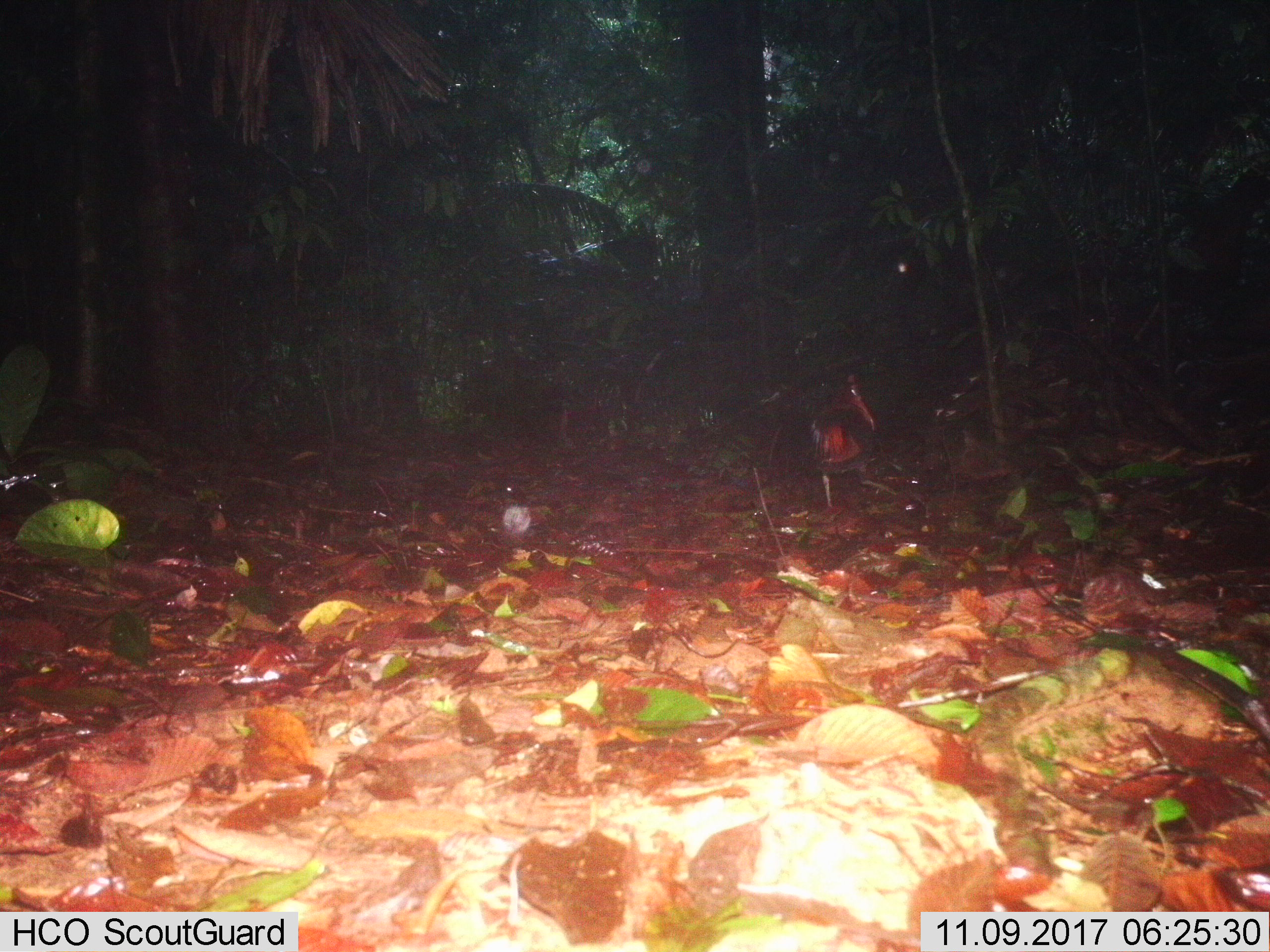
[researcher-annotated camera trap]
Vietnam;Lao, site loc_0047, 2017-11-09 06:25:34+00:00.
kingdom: Animalia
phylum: Chordata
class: Aves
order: Galliformes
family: Phasianidae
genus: Gallus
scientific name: Gallus gallus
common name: red junglefowl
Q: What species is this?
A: Red junglefowl (Gallus gallus).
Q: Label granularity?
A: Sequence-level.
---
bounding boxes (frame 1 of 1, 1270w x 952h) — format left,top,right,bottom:
red junglefowl: 807,373,902,514